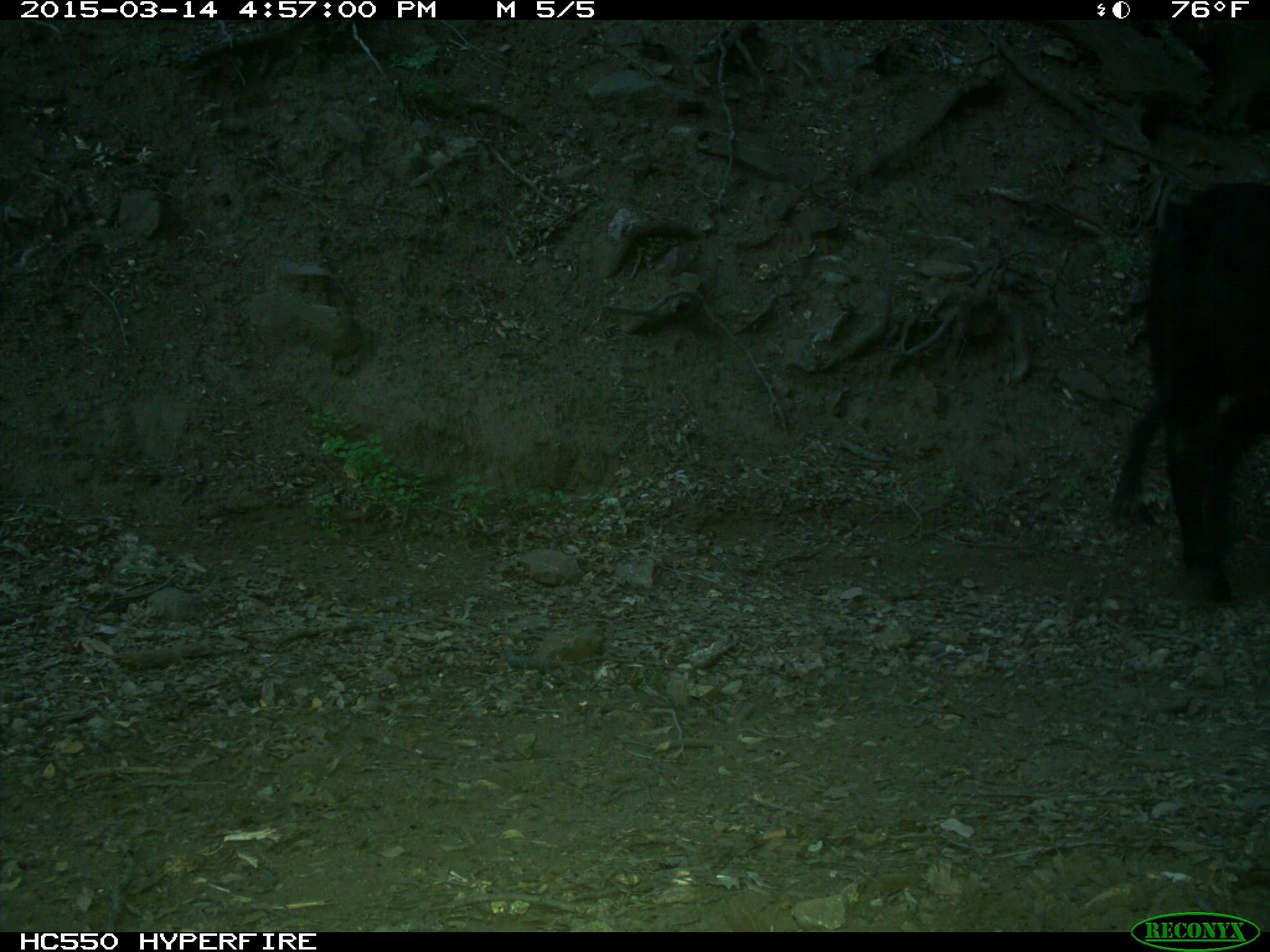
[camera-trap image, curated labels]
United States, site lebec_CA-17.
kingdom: Animalia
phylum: Chordata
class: Mammalia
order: Artiodactyla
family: Bovidae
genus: Bos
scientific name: Bos taurus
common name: domestic cow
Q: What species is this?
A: Bos taurus (domestic cow).